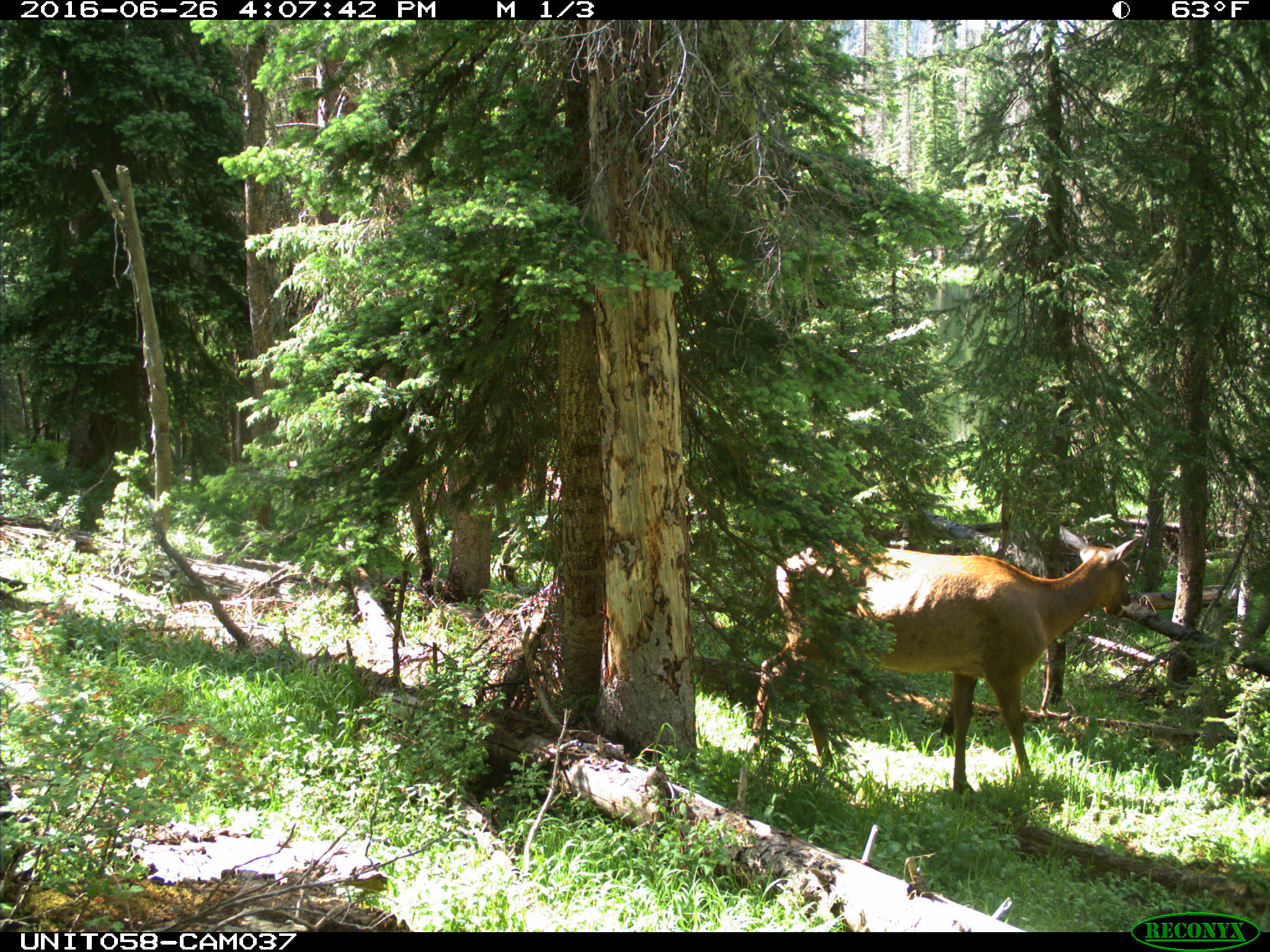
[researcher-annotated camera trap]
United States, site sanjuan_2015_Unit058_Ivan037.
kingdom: Animalia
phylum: Chordata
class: Mammalia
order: Artiodactyla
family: Cervidae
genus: Cervus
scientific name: Cervus elaphus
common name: red deer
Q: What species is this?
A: Cervus elaphus (red deer).